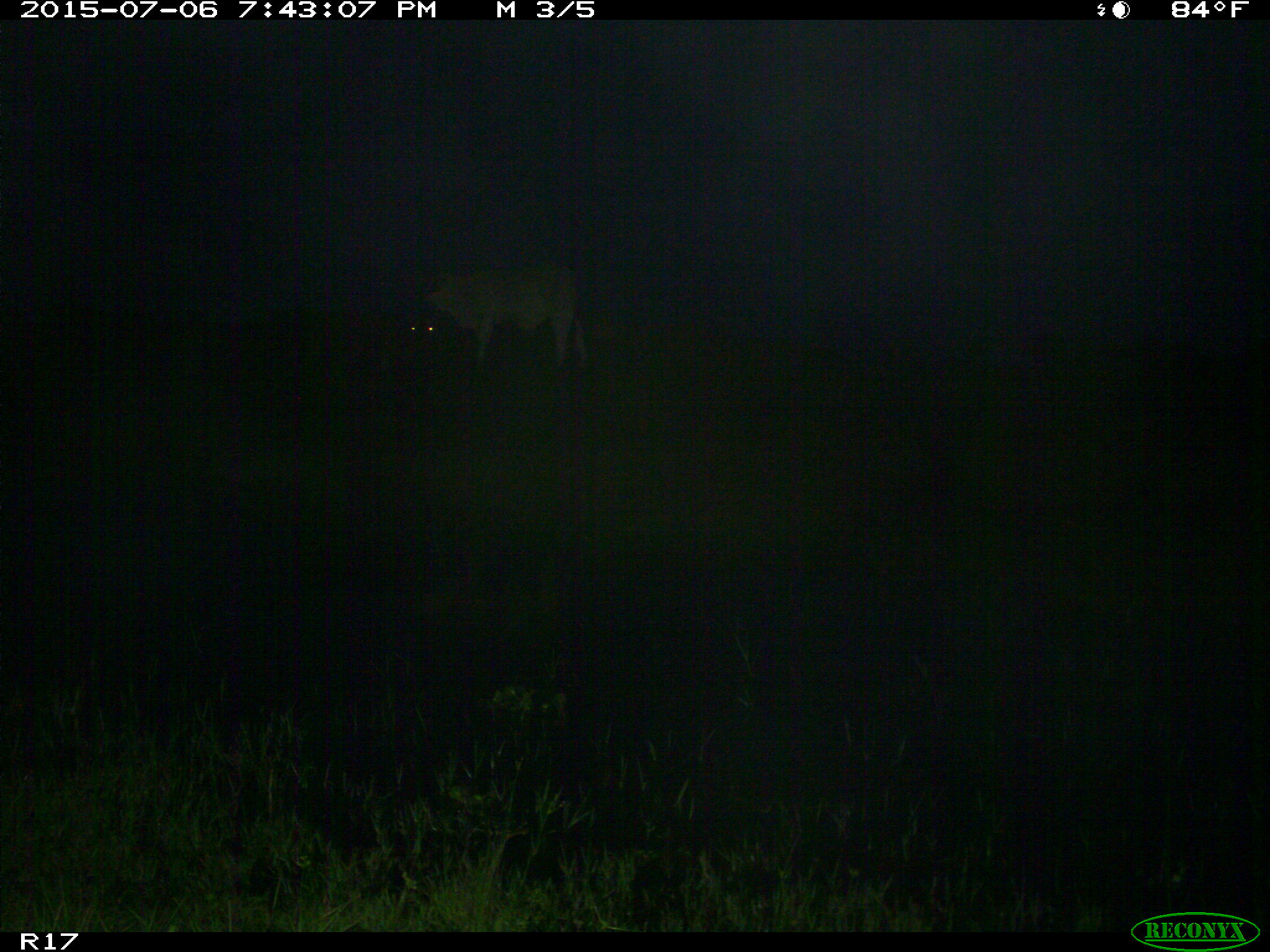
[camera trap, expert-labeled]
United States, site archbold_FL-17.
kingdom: Animalia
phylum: Chordata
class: Mammalia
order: Artiodactyla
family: Bovidae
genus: Bos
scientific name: Bos taurus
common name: domestic cow